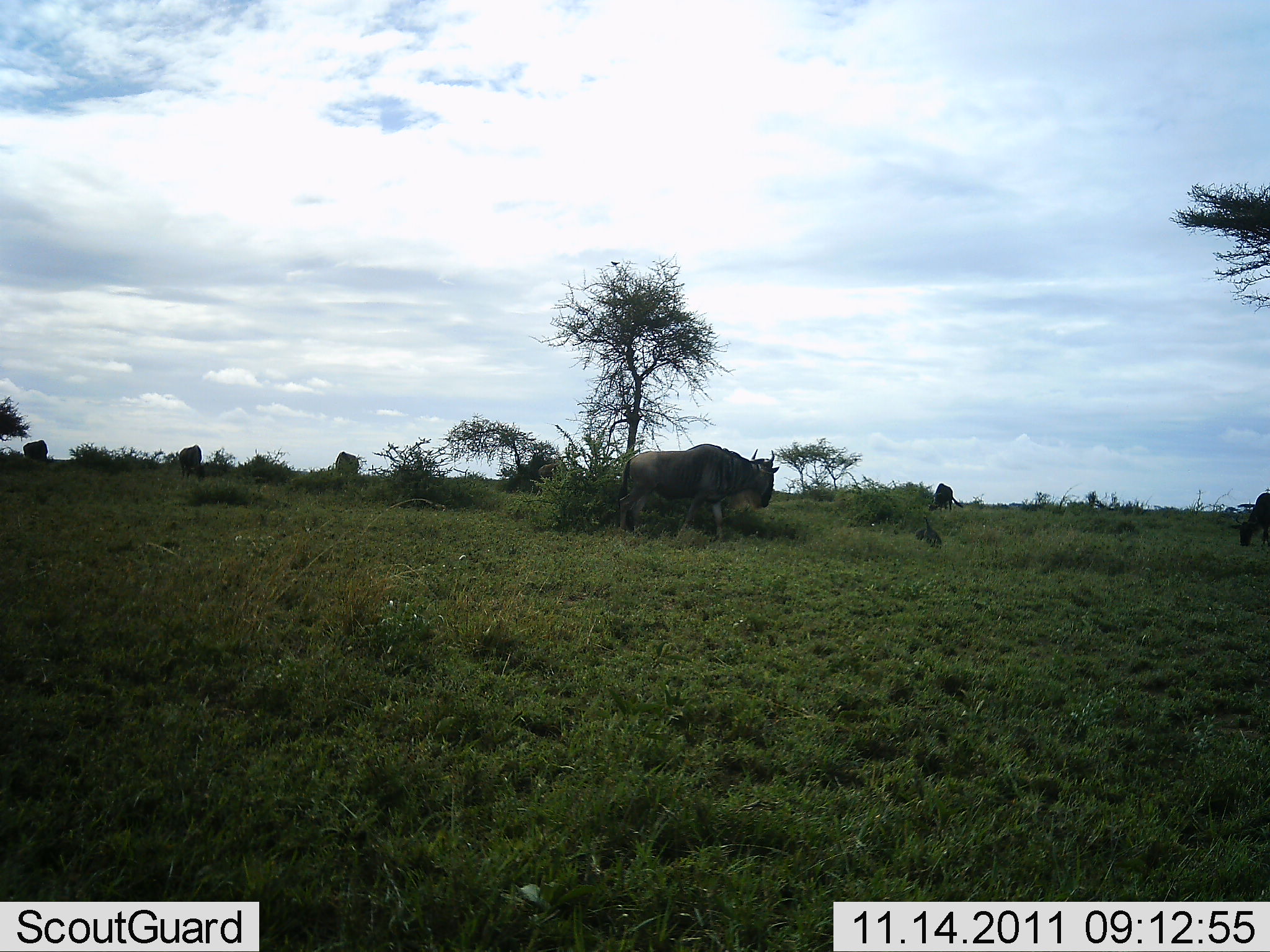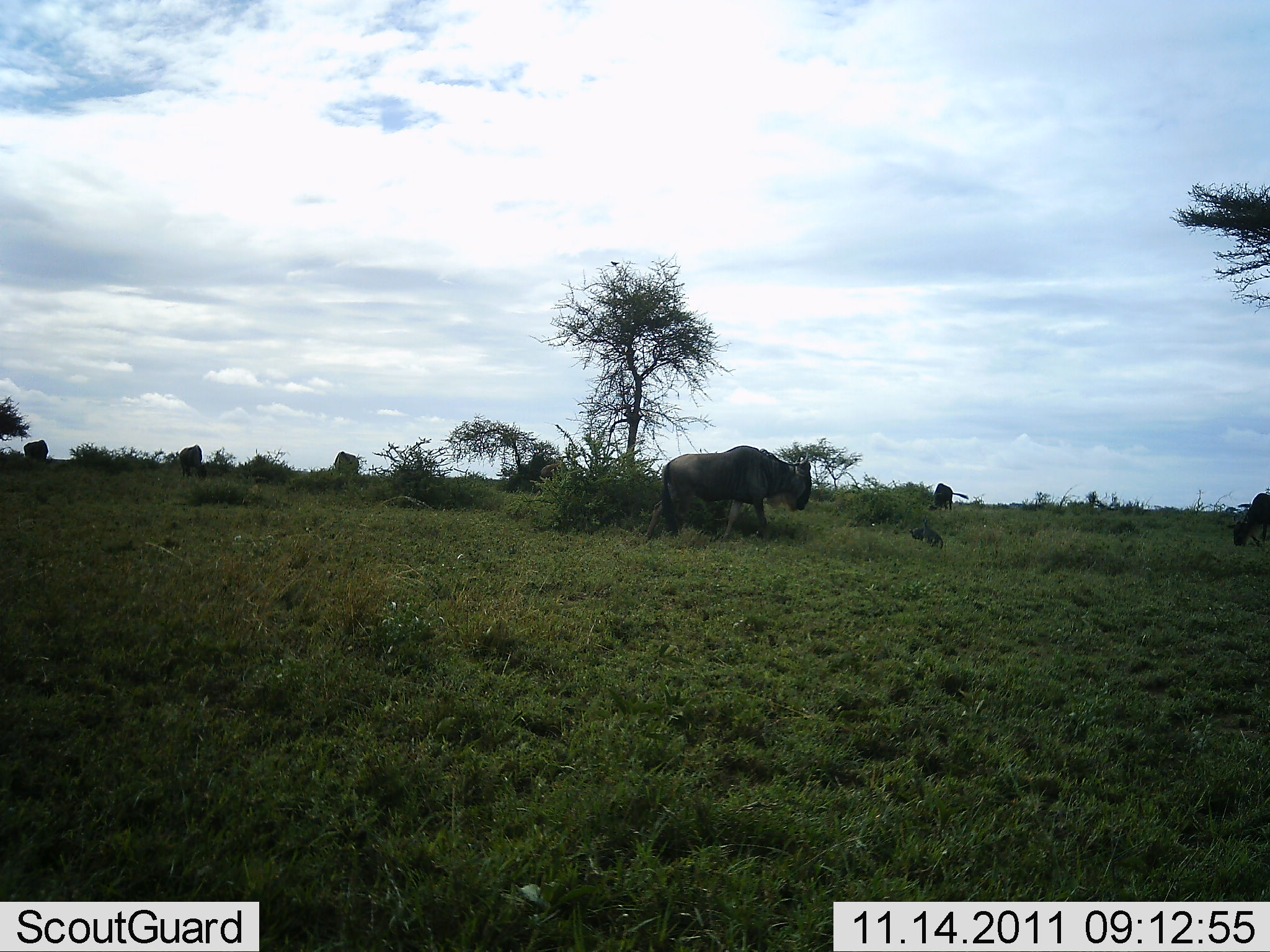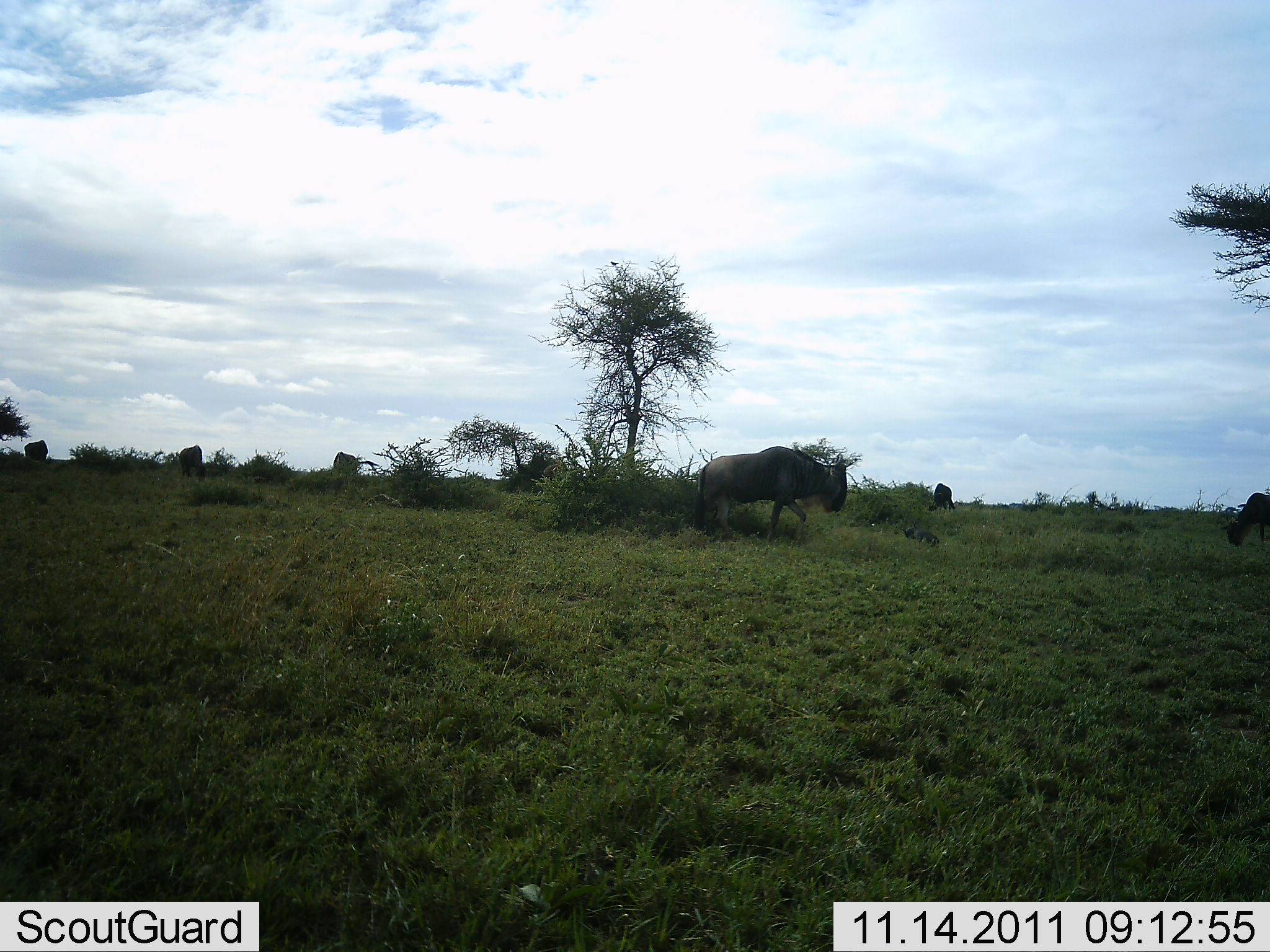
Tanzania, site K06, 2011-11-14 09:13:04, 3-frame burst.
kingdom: Animalia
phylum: Chordata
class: Mammalia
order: Artiodactyla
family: Bovidae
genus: Connochaetes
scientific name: Connochaetes taurinus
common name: blue wildebeest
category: wildebeest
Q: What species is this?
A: Wildebeest (blue wildebeest) (Connochaetes taurinus).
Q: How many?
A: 5.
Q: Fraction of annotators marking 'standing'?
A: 38%.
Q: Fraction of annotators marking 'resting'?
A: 0%.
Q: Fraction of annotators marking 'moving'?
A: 81%.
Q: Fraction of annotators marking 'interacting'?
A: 0%.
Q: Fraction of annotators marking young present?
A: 12%.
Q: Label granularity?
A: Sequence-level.